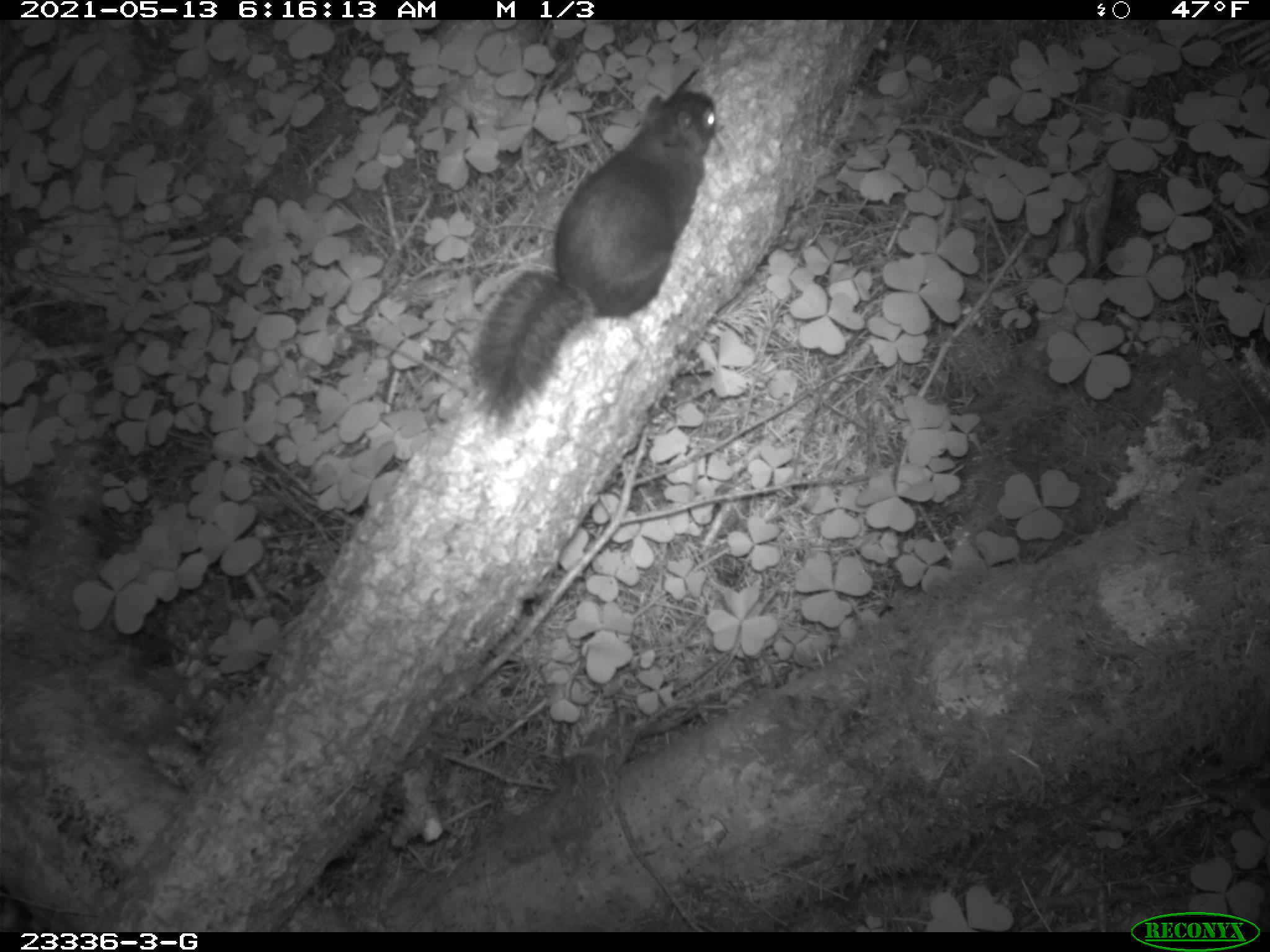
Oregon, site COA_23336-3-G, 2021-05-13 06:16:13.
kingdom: Animalia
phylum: Chordata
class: Mammalia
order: Rodentia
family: Sciuridae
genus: Tamiasciurus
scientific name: Tamiasciurus douglasii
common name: douglas squirrel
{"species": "douglas squirrel (Tamiasciurus douglasii)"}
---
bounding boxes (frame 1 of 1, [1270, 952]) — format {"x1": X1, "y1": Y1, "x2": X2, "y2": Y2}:
douglas squirrel: {"x1": 461, "y1": 87, "x2": 721, "y2": 427}